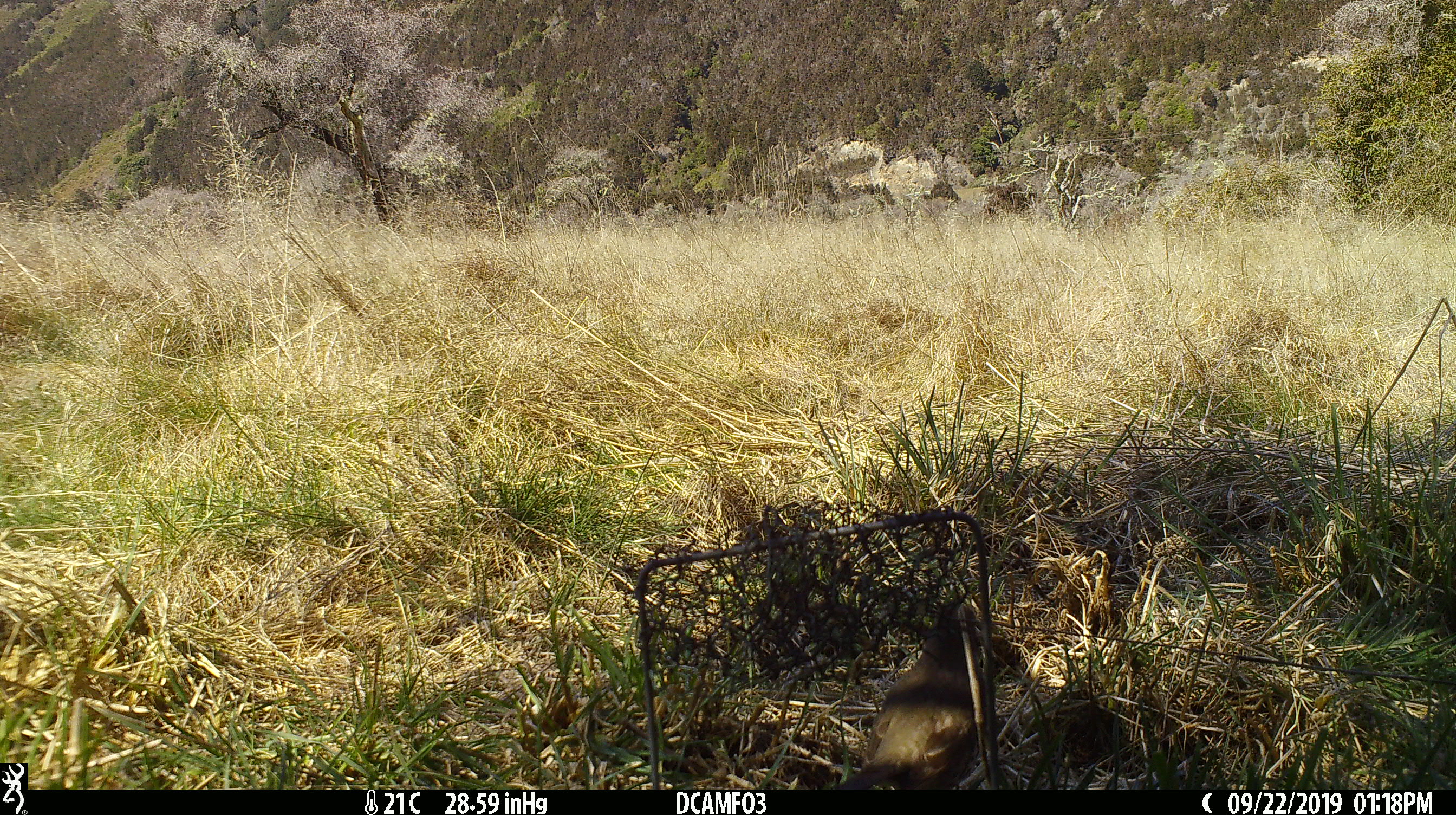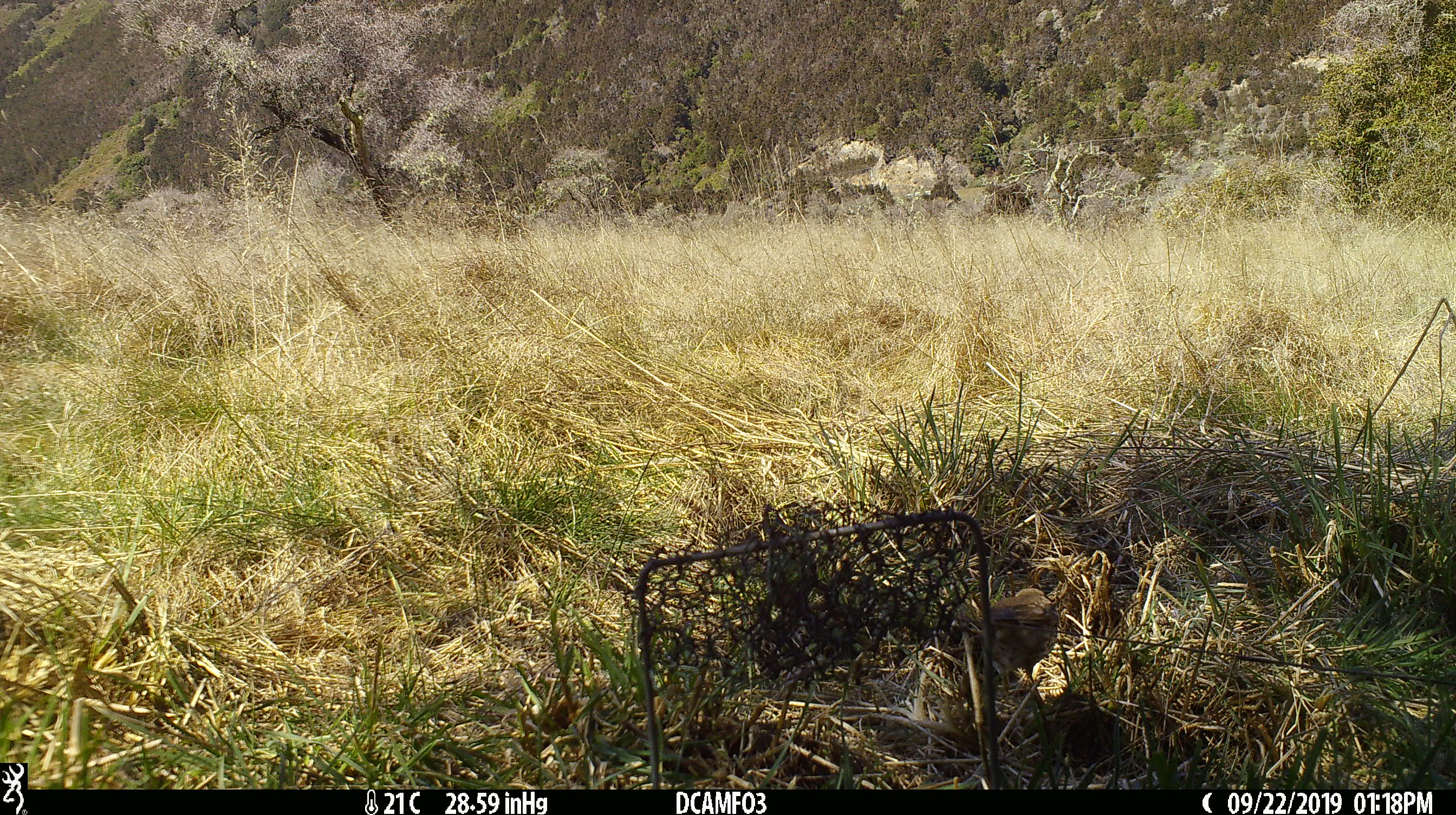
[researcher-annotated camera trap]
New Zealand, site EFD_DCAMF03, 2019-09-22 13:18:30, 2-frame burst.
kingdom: Animalia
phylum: Chordata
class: Aves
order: Passeriformes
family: Turdidae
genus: Turdus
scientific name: Turdus philomelos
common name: song thrush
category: thrush